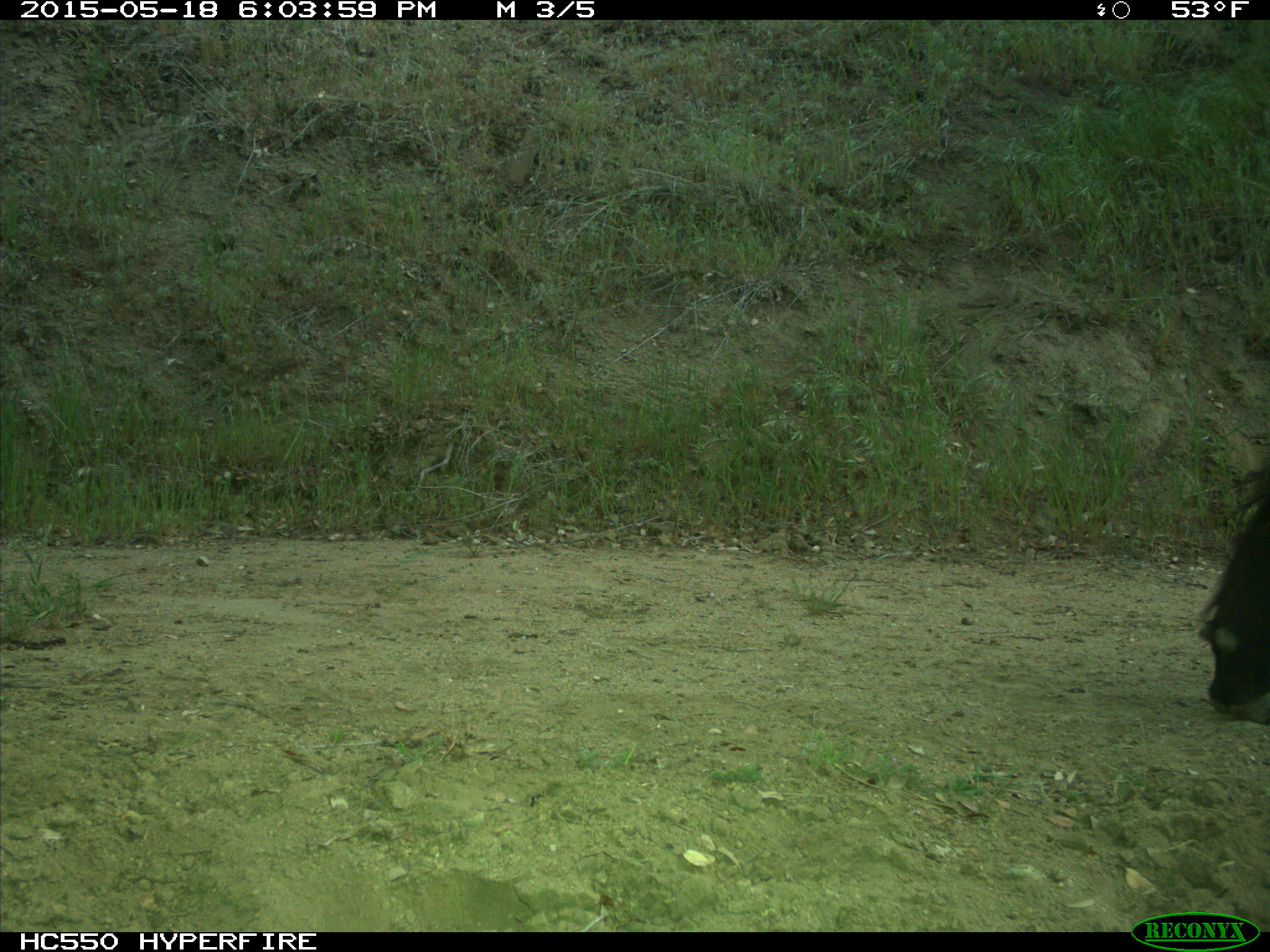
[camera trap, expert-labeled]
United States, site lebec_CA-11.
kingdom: Animalia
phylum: Chordata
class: Mammalia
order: Artiodactyla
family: Bovidae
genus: Bos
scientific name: Bos taurus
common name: domestic cow